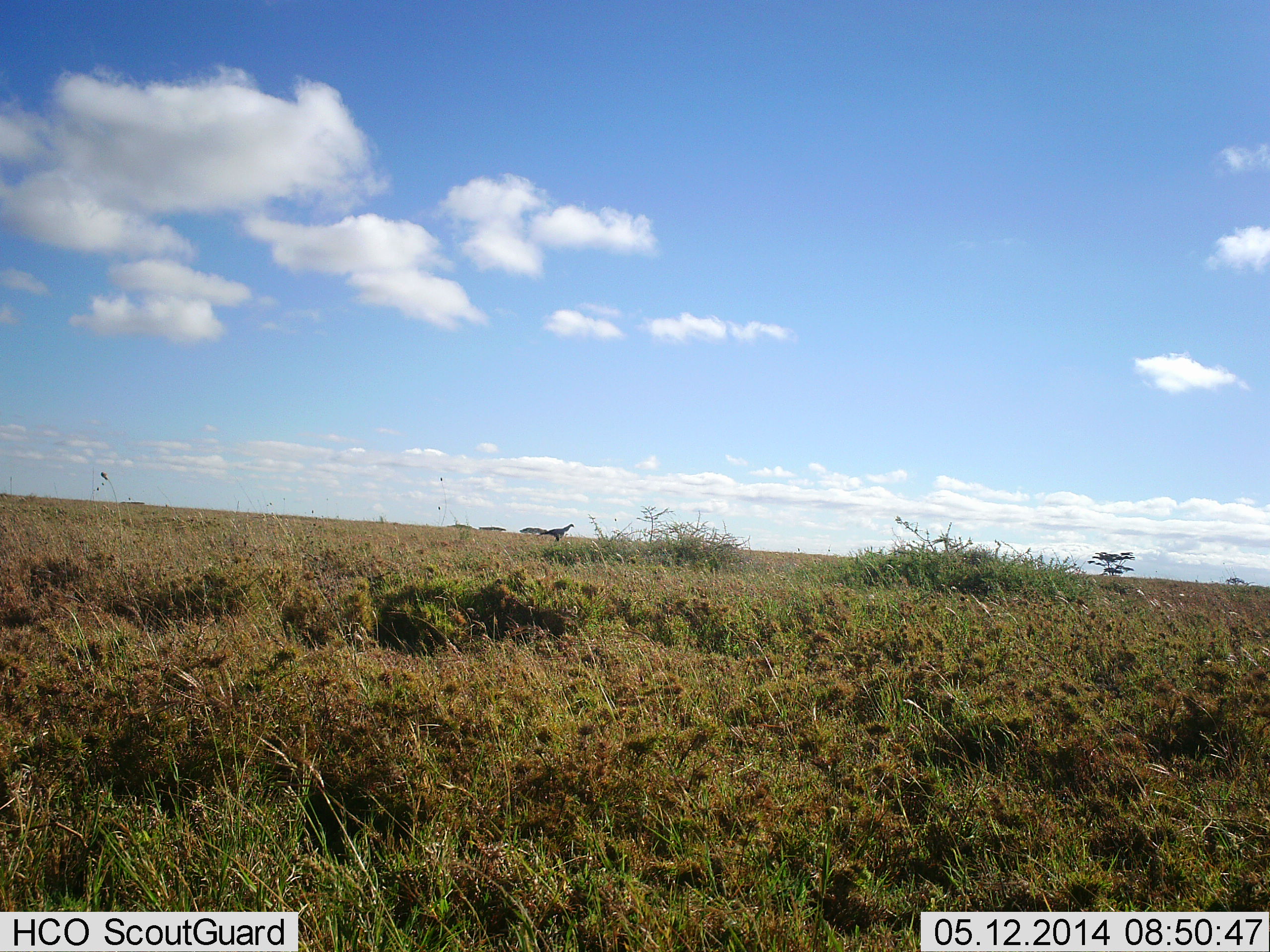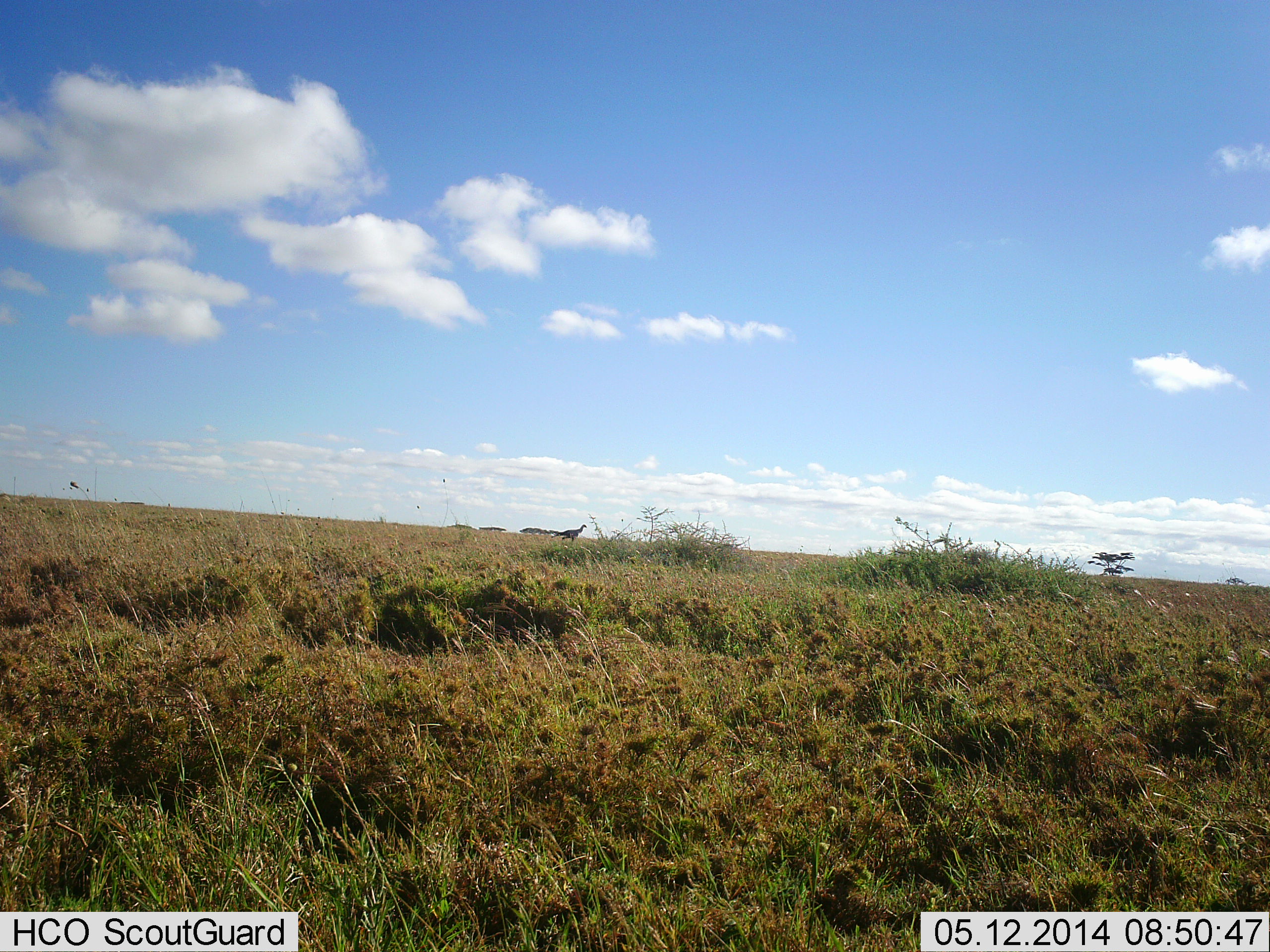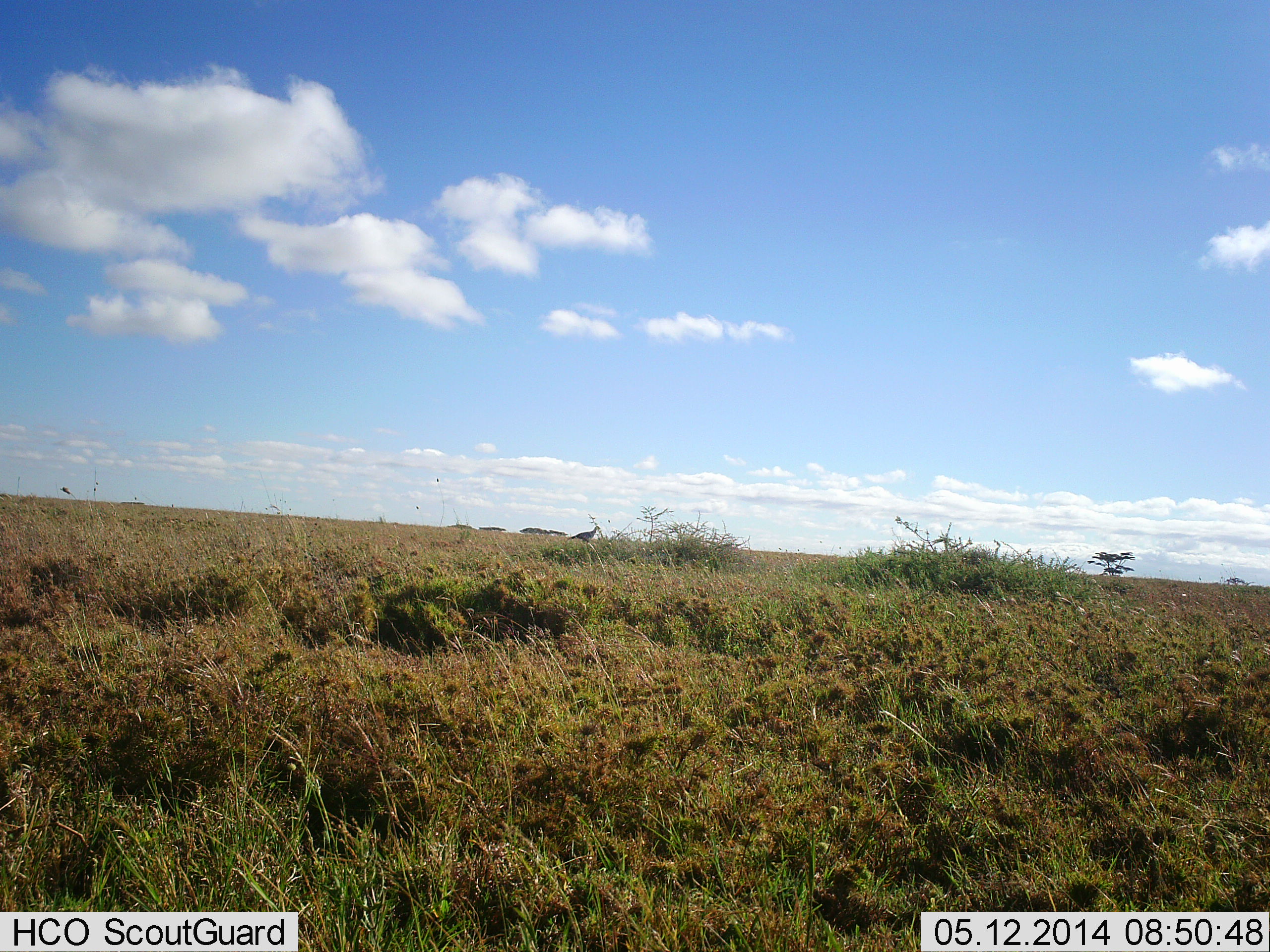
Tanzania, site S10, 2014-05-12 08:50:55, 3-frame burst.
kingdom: Animalia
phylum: Chordata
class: Aves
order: Otidiformes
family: Otididae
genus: Ardeotis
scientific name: Ardeotis kori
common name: kori bustard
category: koribustard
Koribustard (kori bustard) (Ardeotis kori), count 1. Behavior (volunteer vote fractions): standing 0%, resting 0%, moving 100%, interacting 0%. Young present (vote fraction): 0%. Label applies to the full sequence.